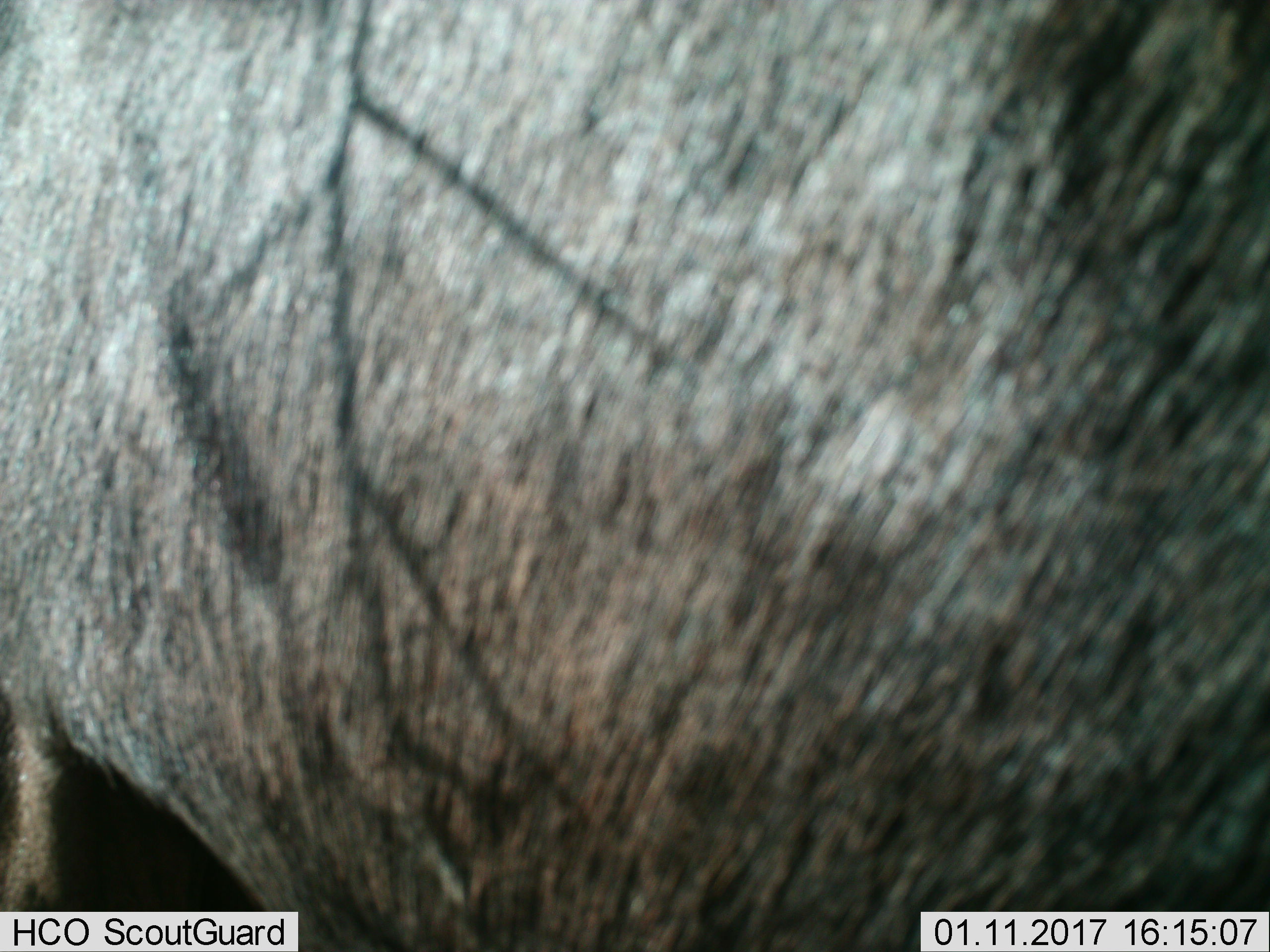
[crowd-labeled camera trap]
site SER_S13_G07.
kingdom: Animalia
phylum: Chordata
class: Mammalia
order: Artiodactyla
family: Bovidae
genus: Connochaetes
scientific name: Connochaetes taurinus taurinus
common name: blue wildebeest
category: wildebeestblue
Wildebeestblue (blue wildebeest) (Connochaetes taurinus taurinus), count 1. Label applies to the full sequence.